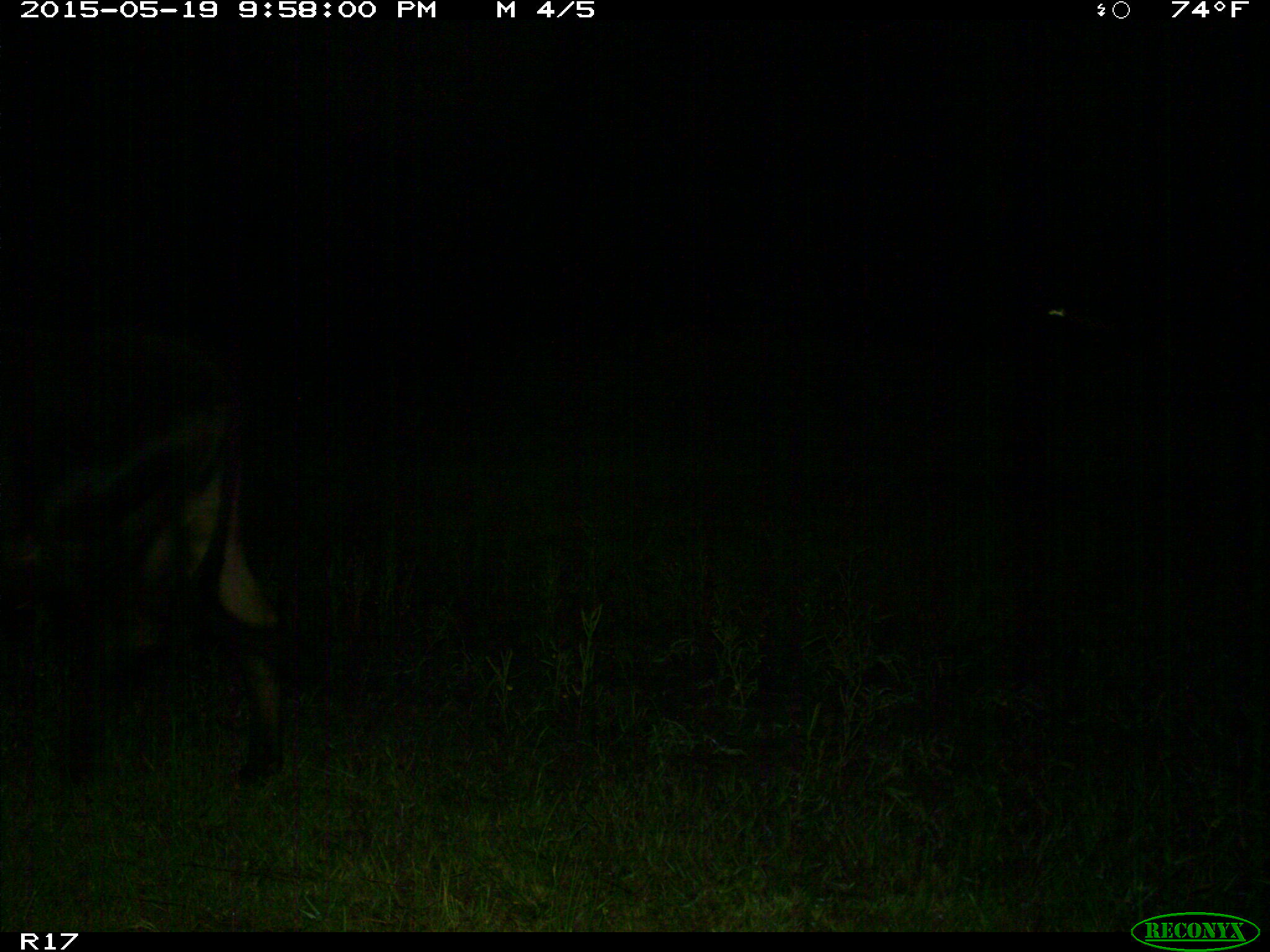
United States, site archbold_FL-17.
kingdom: Animalia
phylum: Chordata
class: Mammalia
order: Artiodactyla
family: Bovidae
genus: Bos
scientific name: Bos taurus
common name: domestic cow